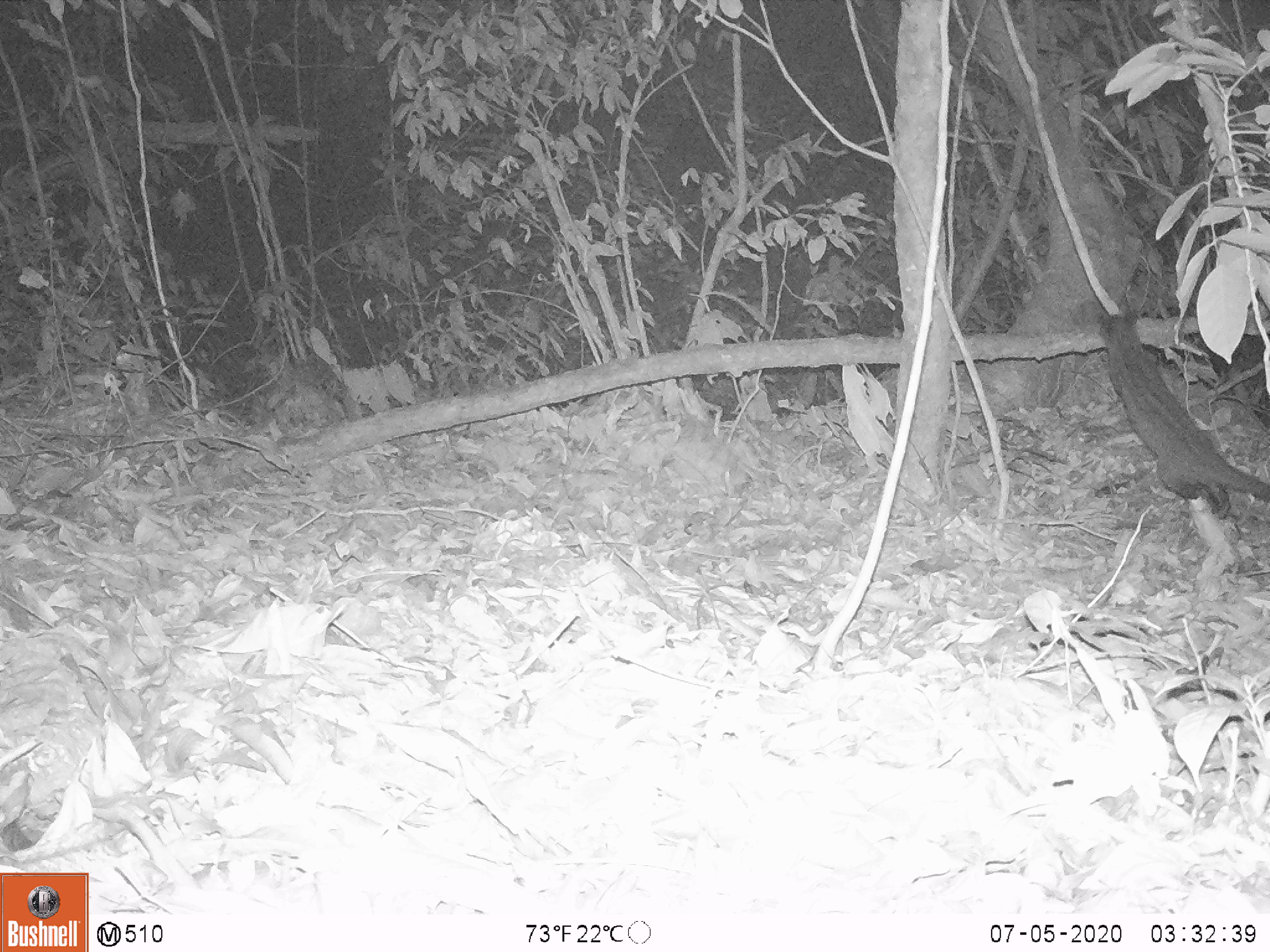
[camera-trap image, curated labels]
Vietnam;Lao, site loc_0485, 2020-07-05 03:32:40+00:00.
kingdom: Animalia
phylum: Chordata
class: Mammalia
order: Carnivora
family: Viverridae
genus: Paradoxurus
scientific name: Paradoxurus hermaphroditus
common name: common palm civet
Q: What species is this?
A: Common palm civet (Paradoxurus hermaphroditus).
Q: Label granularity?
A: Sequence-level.